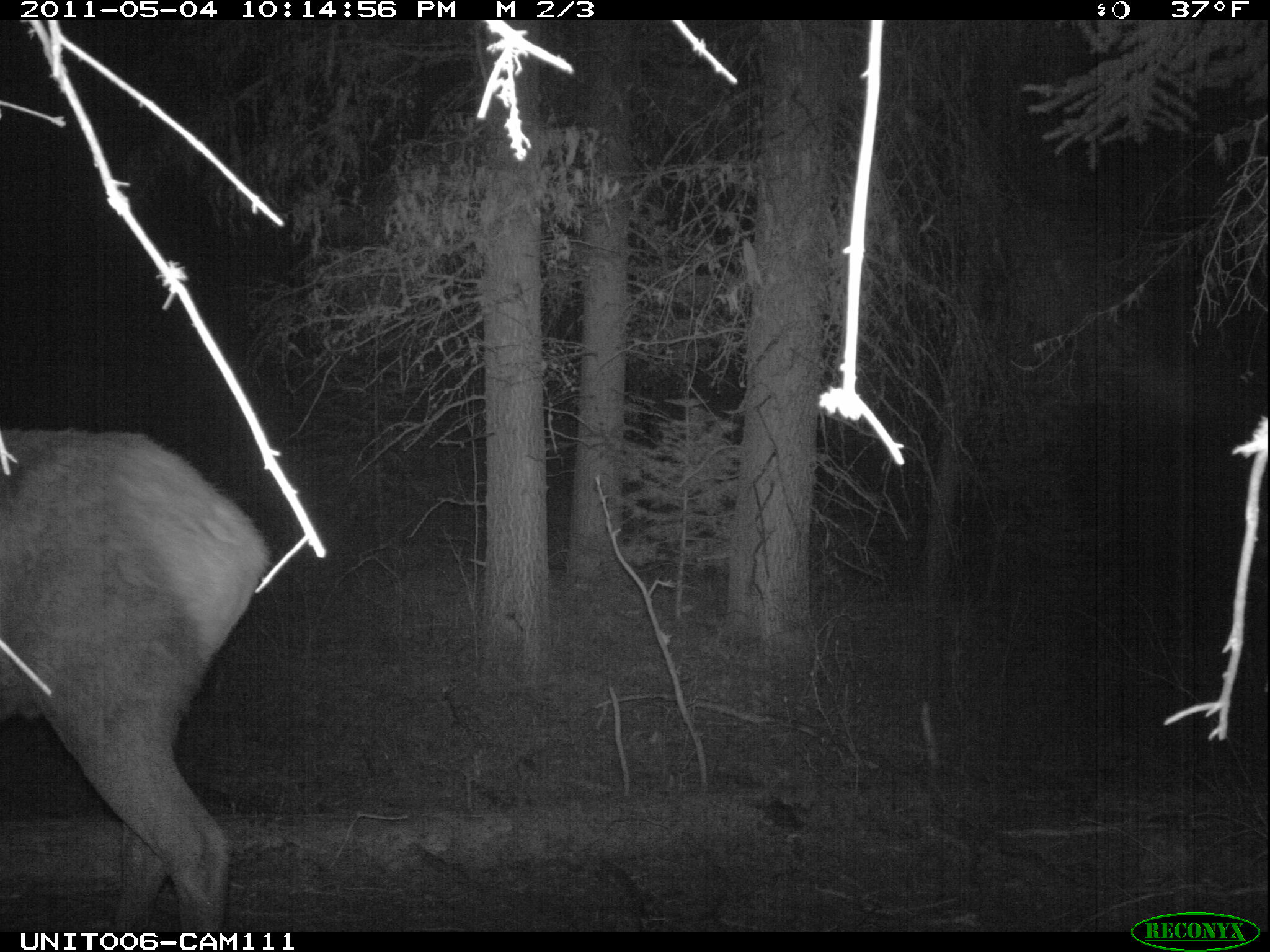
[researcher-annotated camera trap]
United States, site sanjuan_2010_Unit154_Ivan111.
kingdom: Animalia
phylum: Chordata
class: Mammalia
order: Artiodactyla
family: Cervidae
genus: Cervus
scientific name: Cervus elaphus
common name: red deer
Cervus elaphus (red deer).